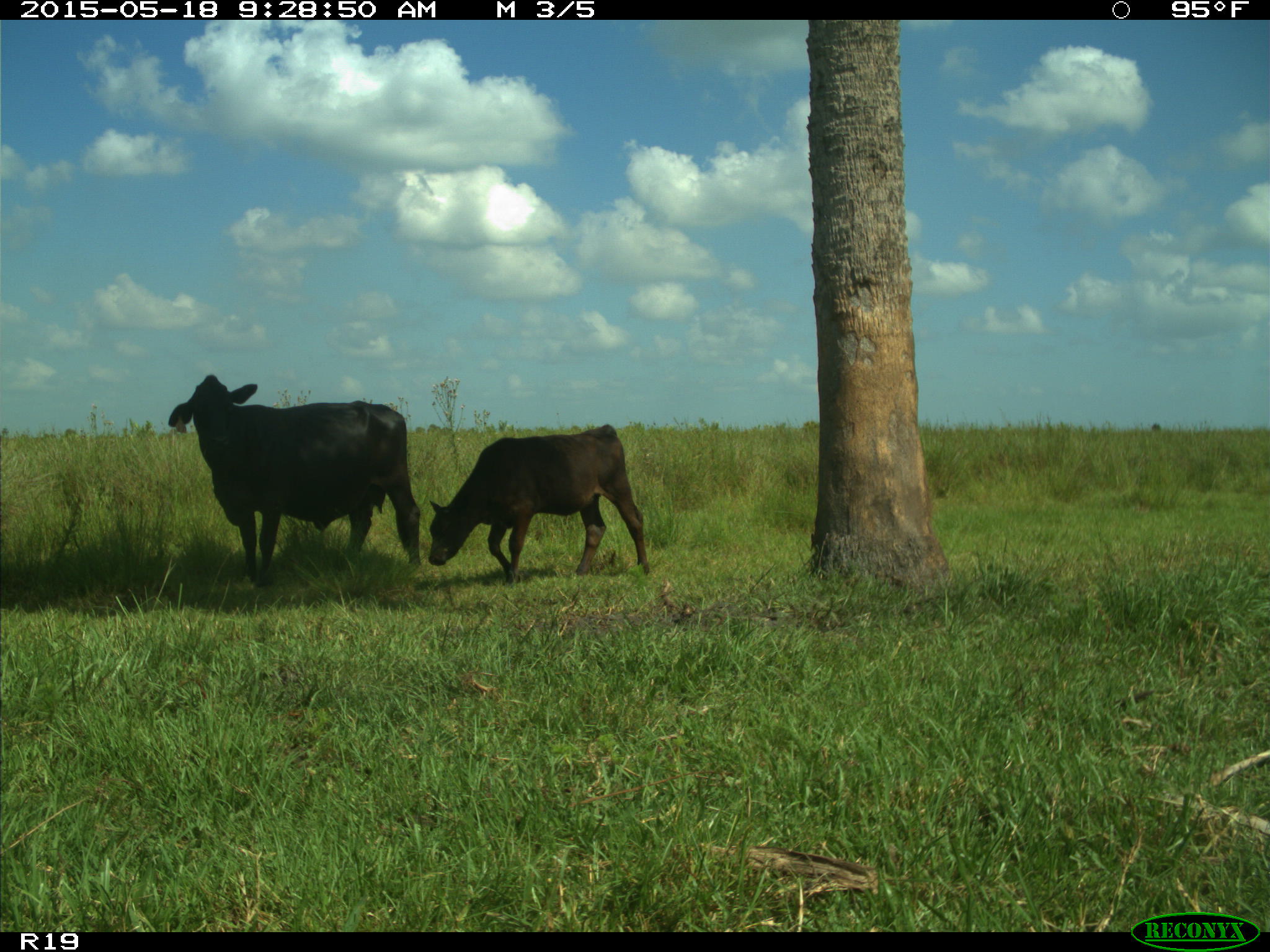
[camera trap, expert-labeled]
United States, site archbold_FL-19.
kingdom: Animalia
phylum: Chordata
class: Mammalia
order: Artiodactyla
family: Bovidae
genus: Bos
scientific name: Bos taurus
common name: domestic cow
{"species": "Bos taurus (domestic cow)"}